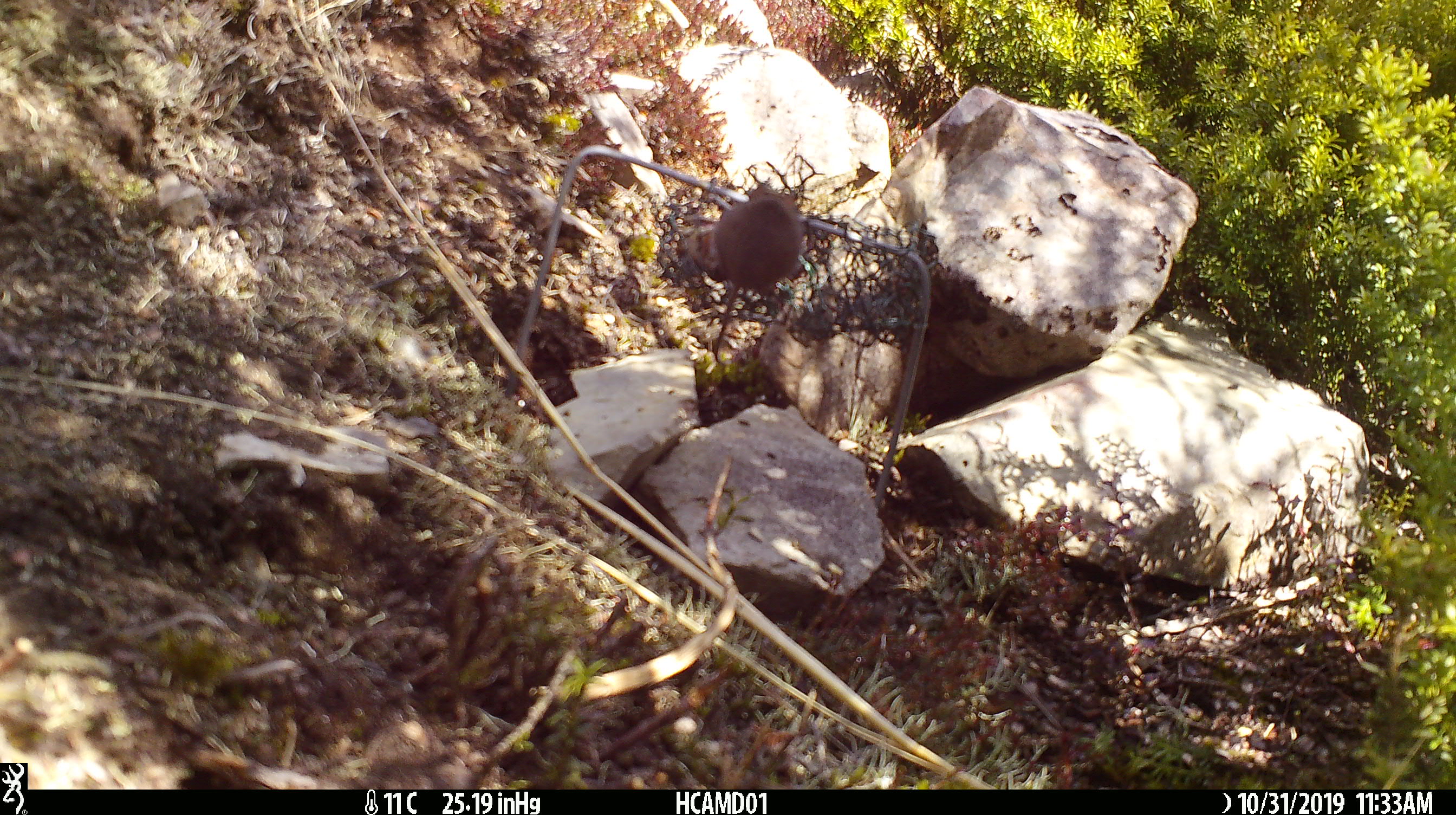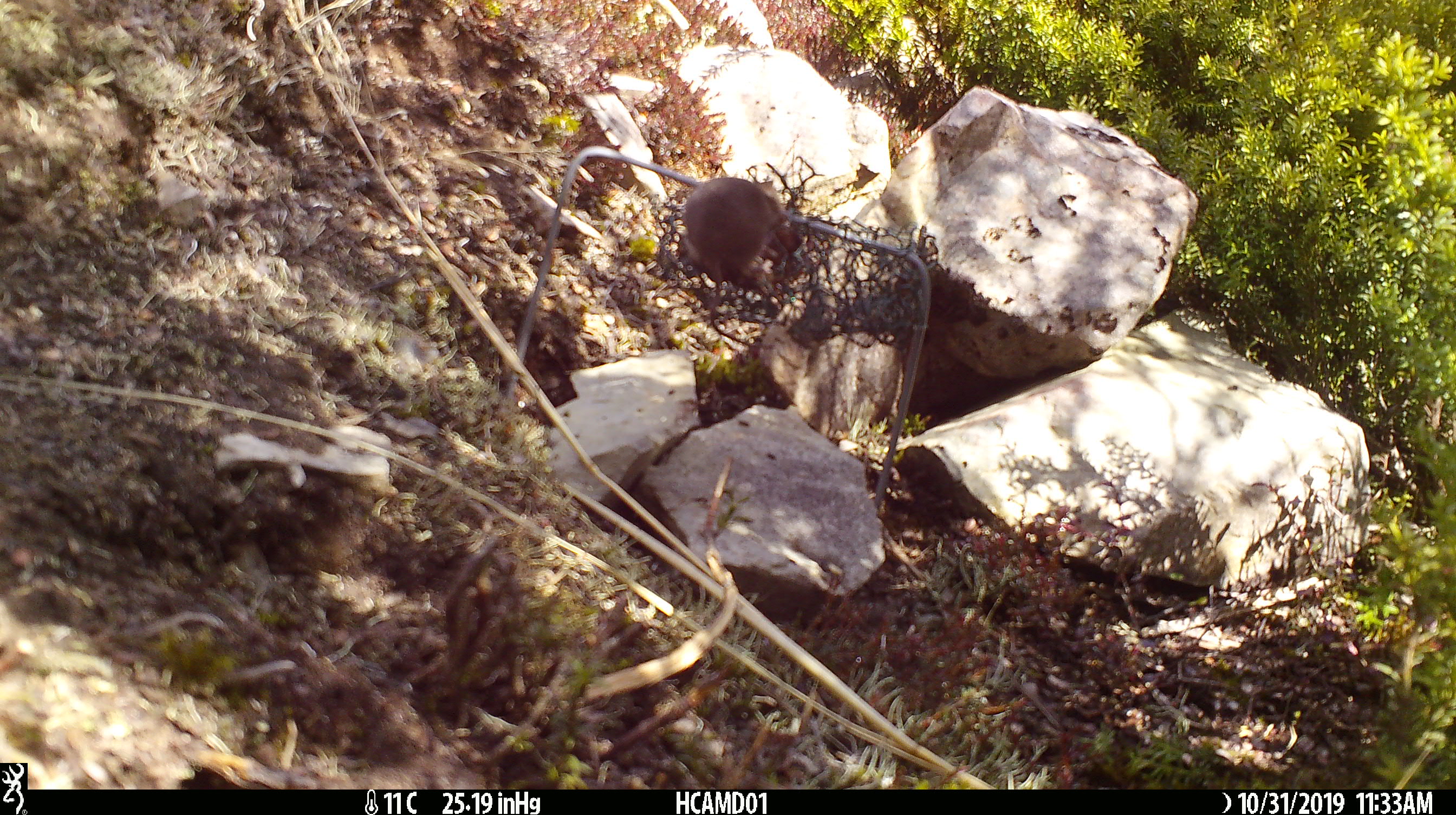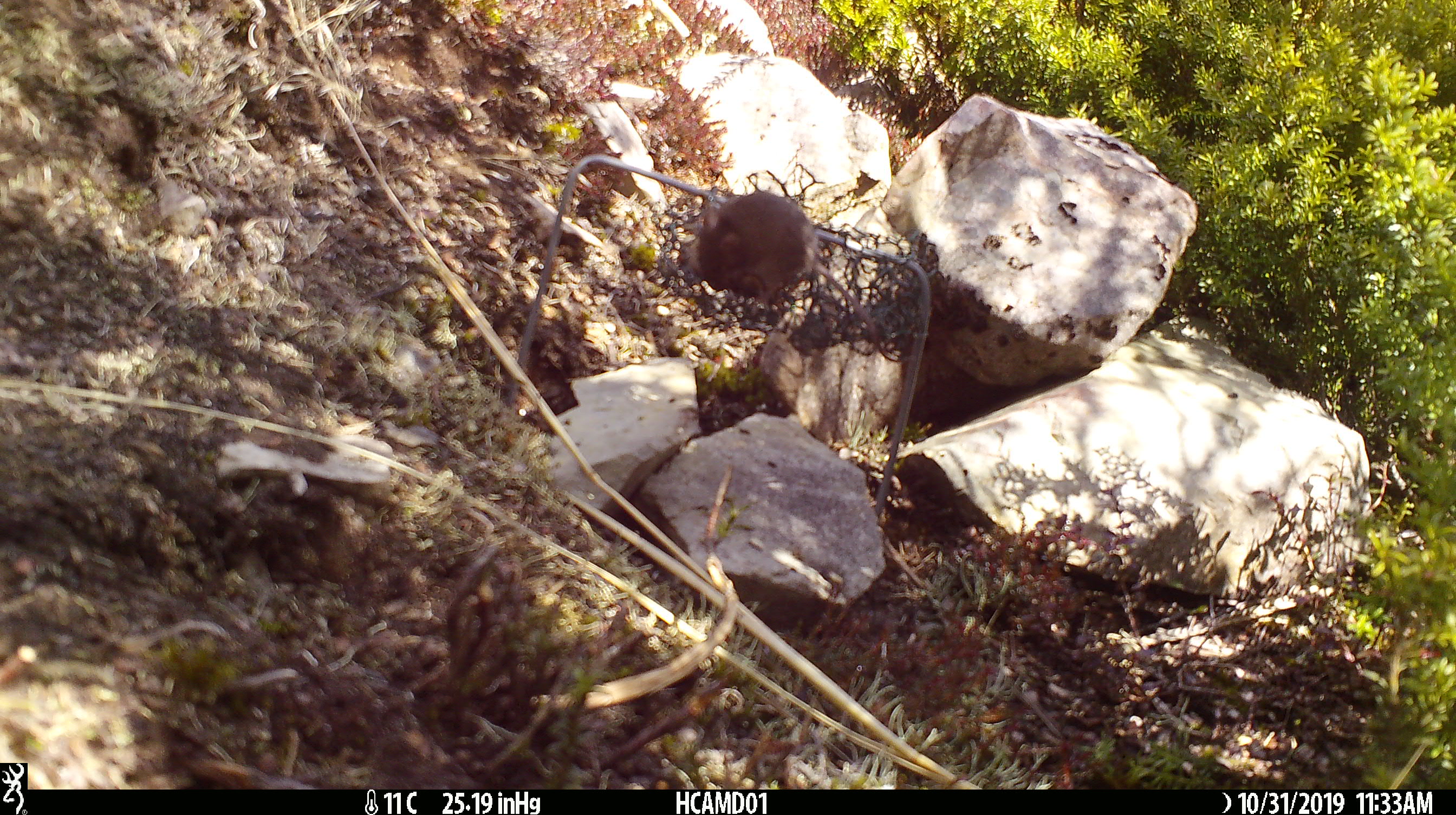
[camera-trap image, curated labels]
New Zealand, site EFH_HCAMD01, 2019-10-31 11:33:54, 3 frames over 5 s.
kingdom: Animalia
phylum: Chordata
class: Mammalia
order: Rodentia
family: Muridae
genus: Mus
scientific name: Mus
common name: mouse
Mouse (Mus).